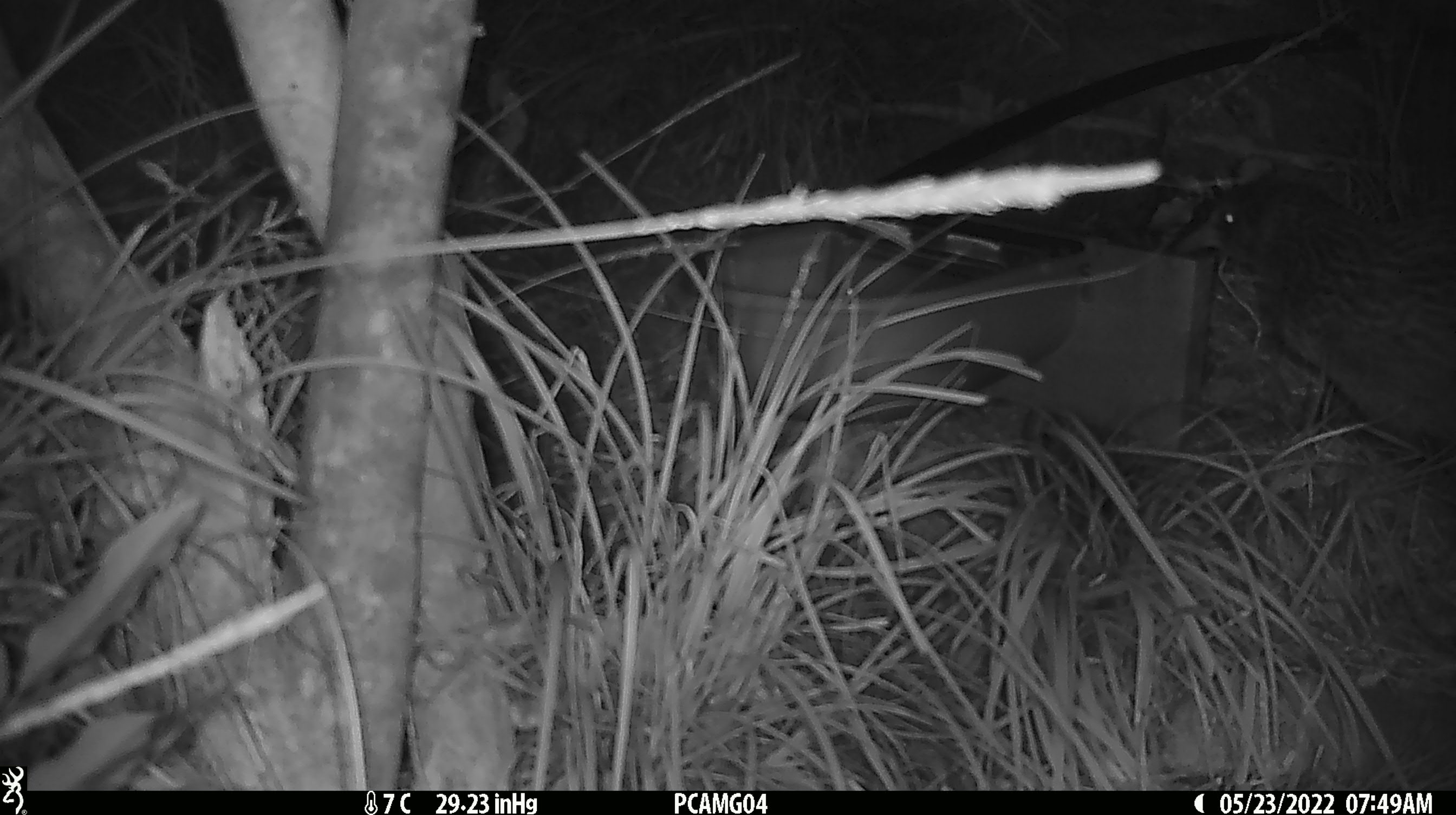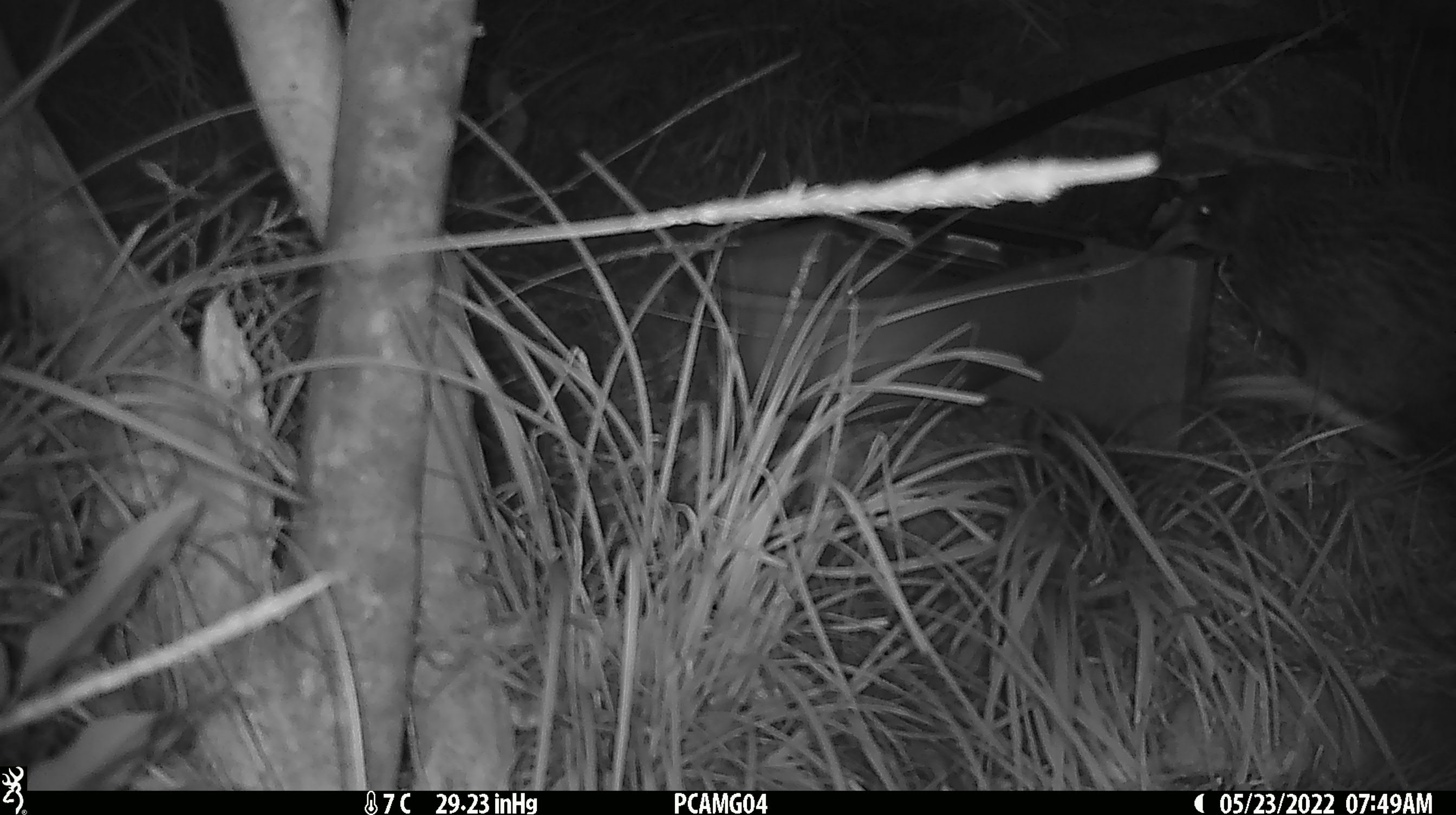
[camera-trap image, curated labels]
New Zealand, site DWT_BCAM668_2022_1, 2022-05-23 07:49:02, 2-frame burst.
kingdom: Animalia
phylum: Chordata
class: Aves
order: Gruiformes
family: Rallidae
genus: Gallirallus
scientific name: Gallirallus australis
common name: weka